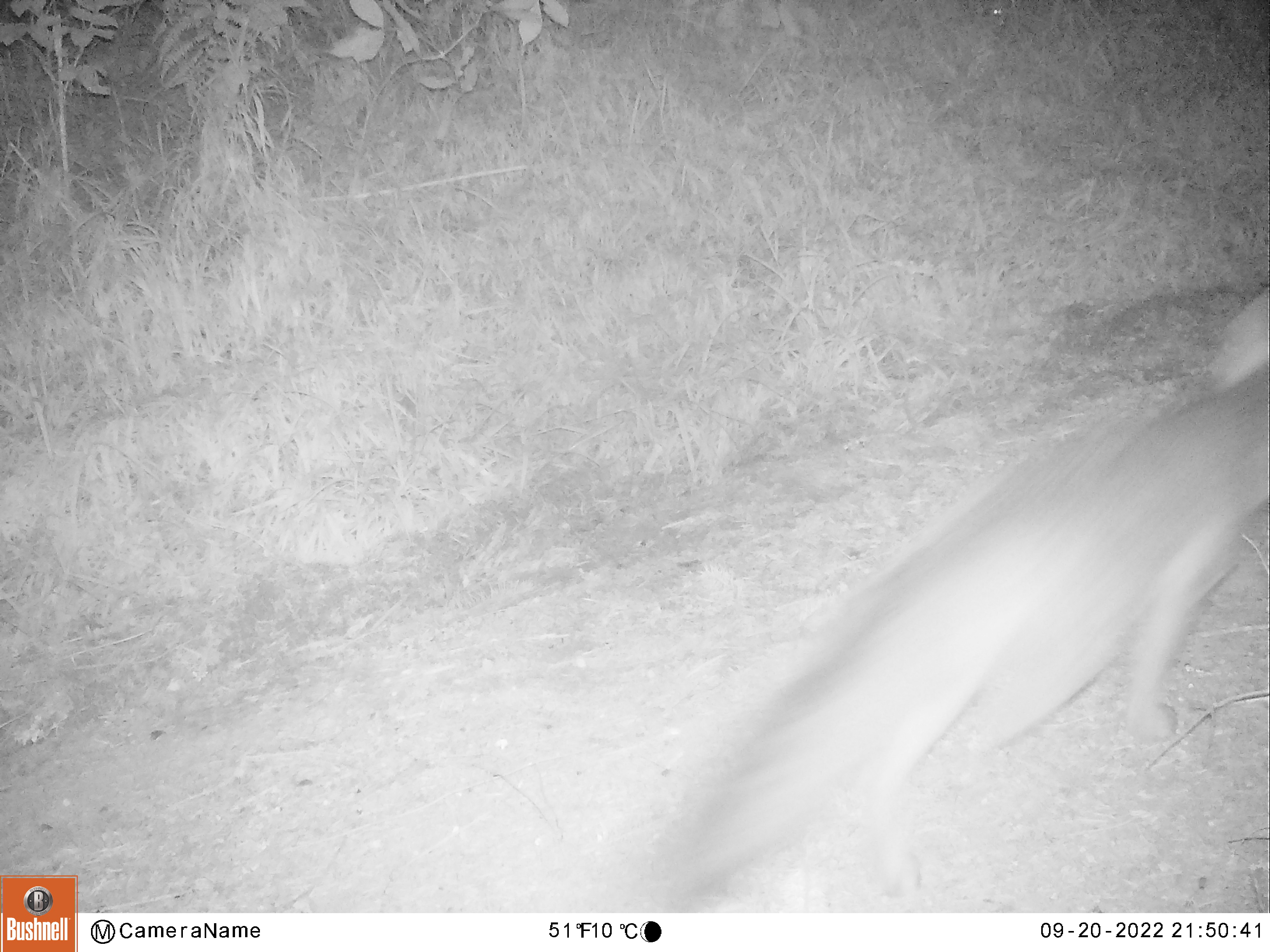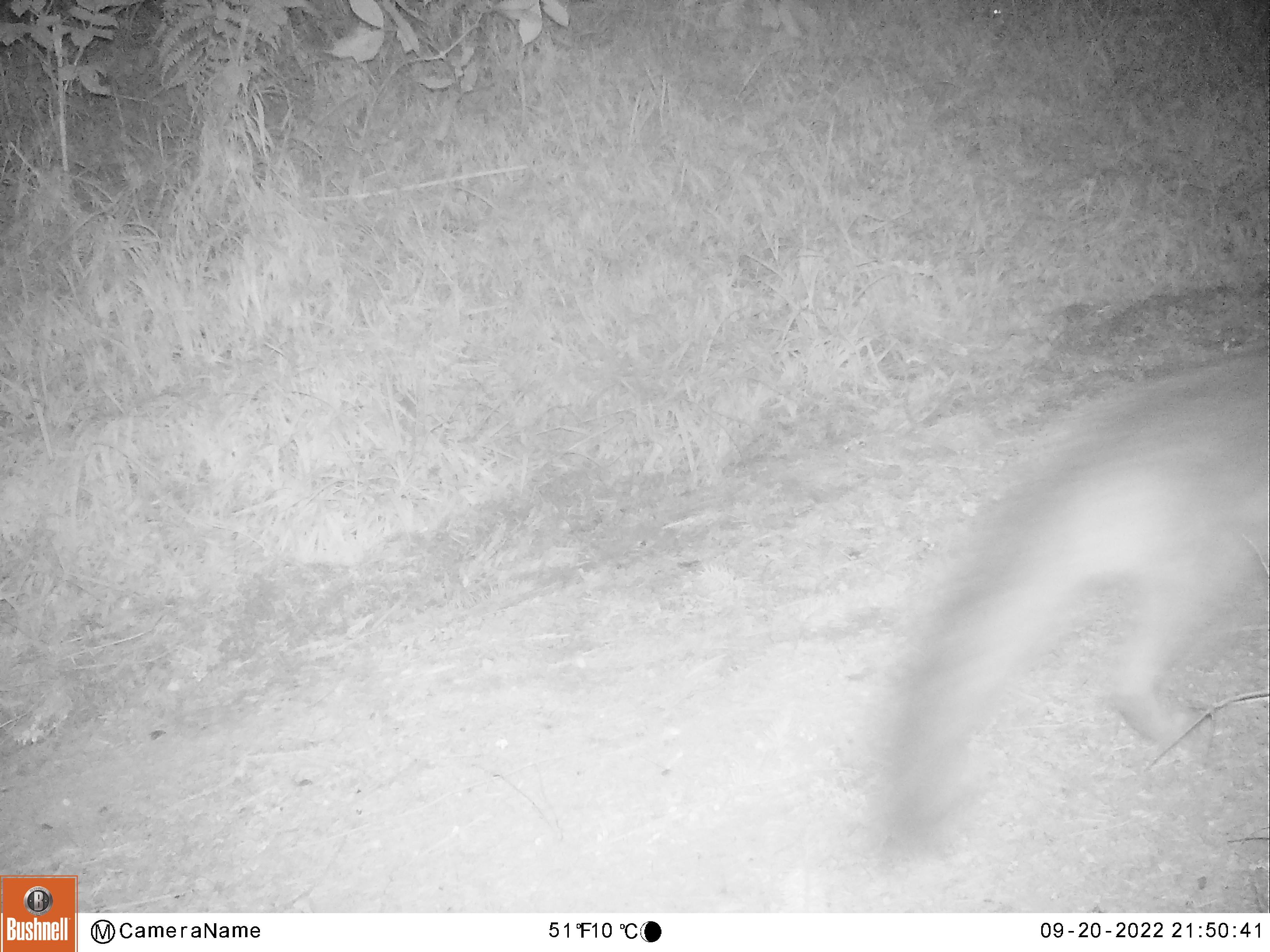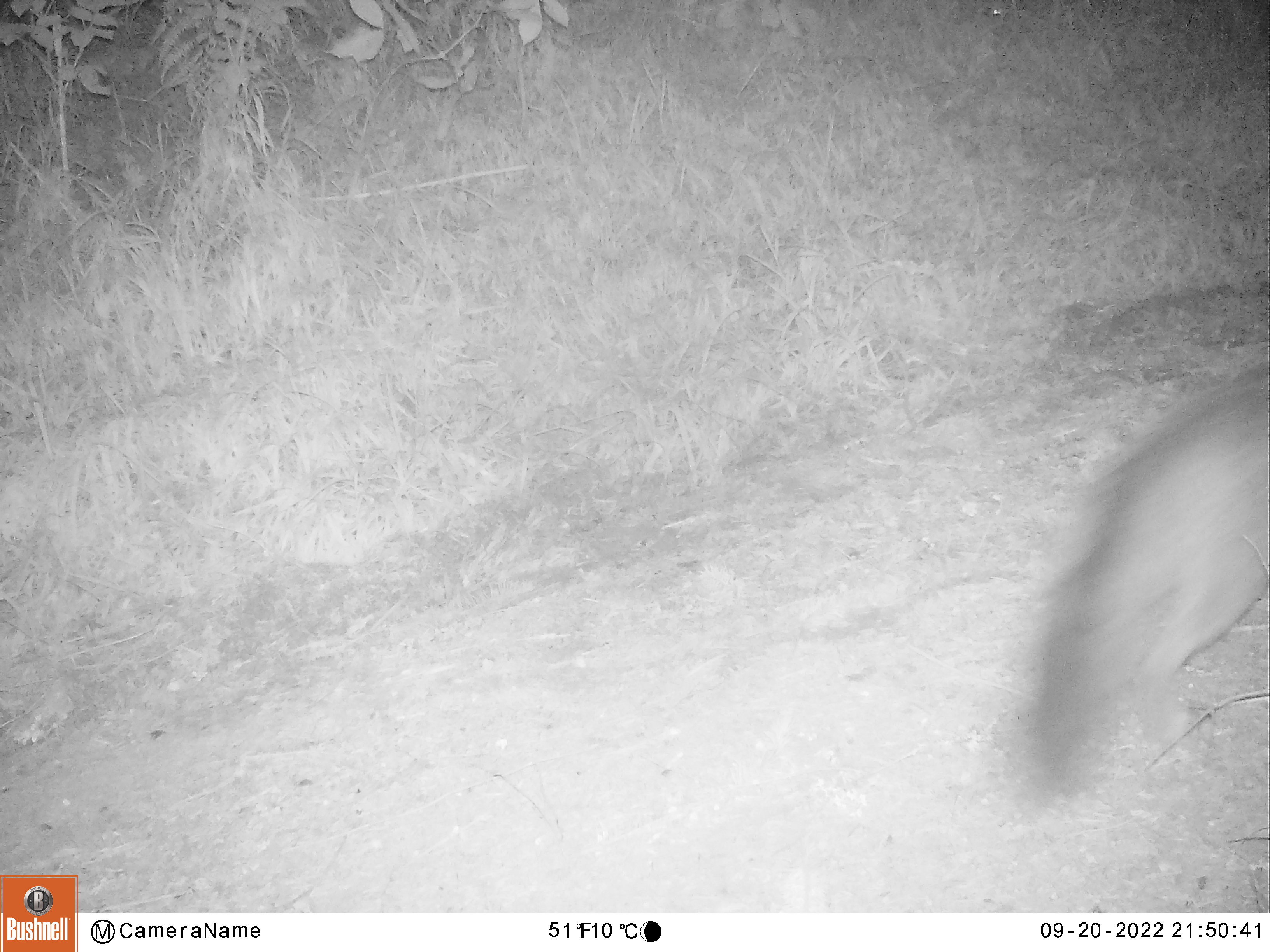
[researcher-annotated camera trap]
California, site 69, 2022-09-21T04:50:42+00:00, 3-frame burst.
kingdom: Animalia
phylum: Chordata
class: Mammalia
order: Carnivora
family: Canidae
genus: Urocyon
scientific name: Urocyon cinereoargenteus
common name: gray fox